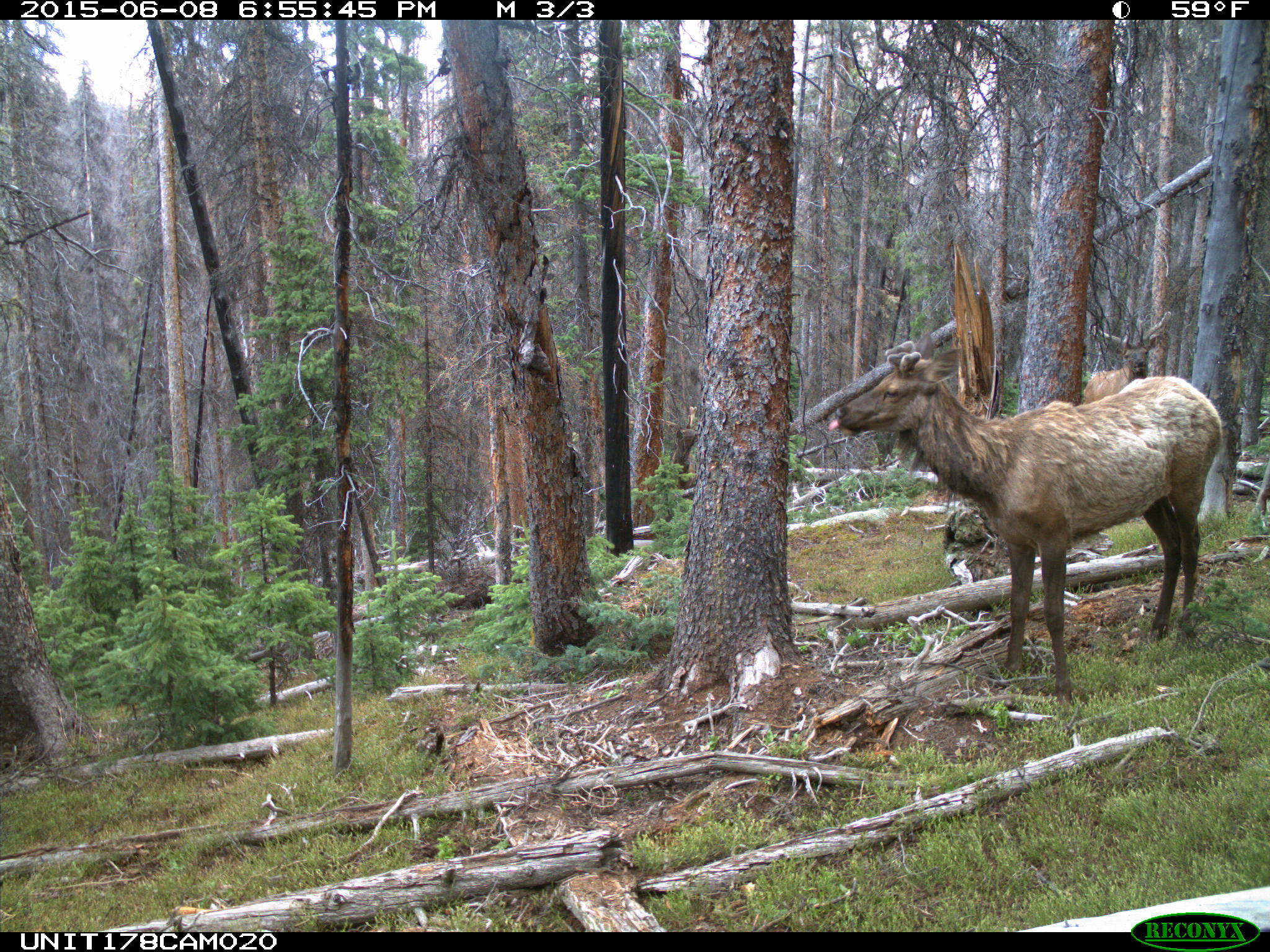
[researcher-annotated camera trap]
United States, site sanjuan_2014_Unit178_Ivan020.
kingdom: Animalia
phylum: Chordata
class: Mammalia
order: Artiodactyla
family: Cervidae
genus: Cervus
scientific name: Cervus elaphus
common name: red deer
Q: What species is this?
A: Cervus elaphus (red deer).